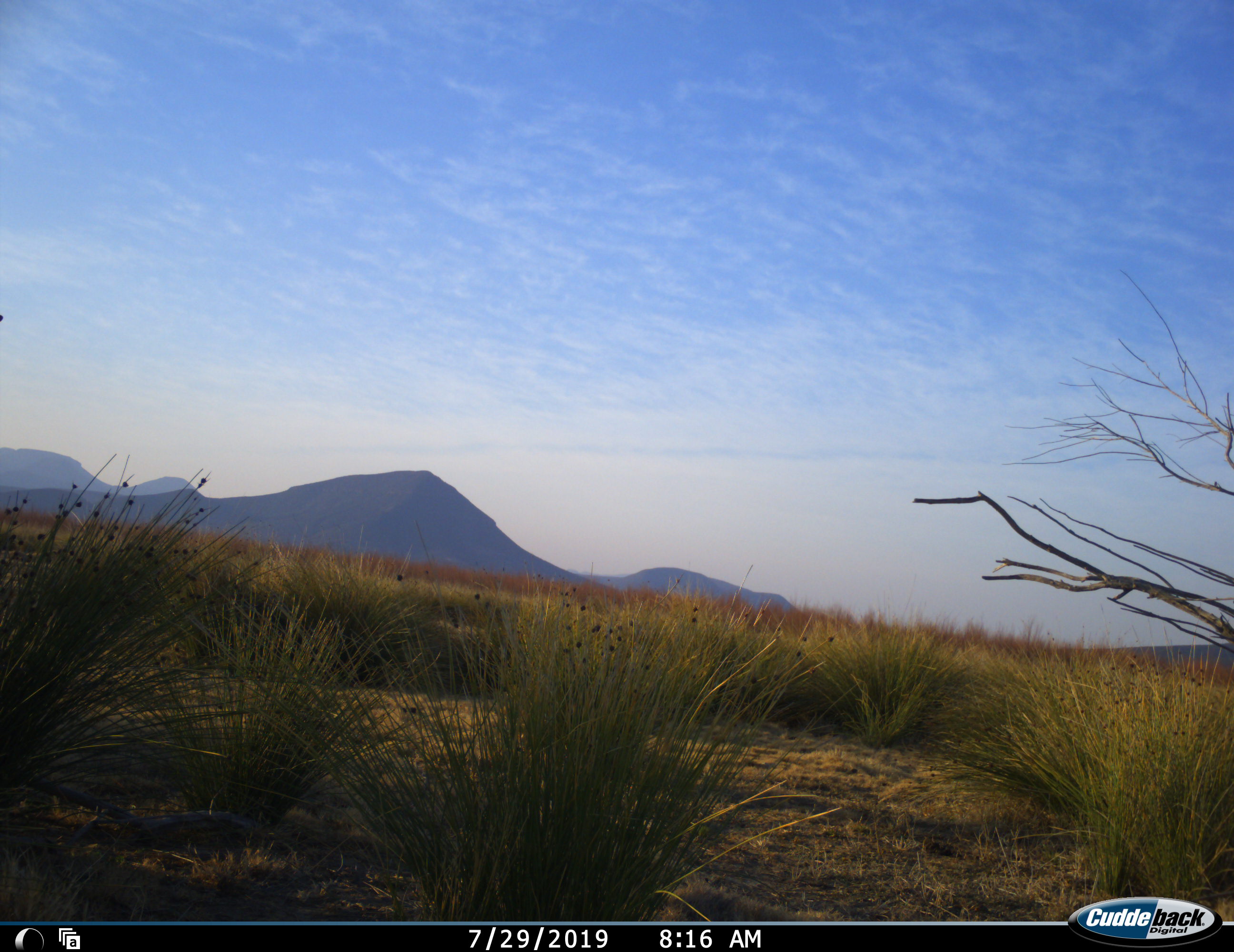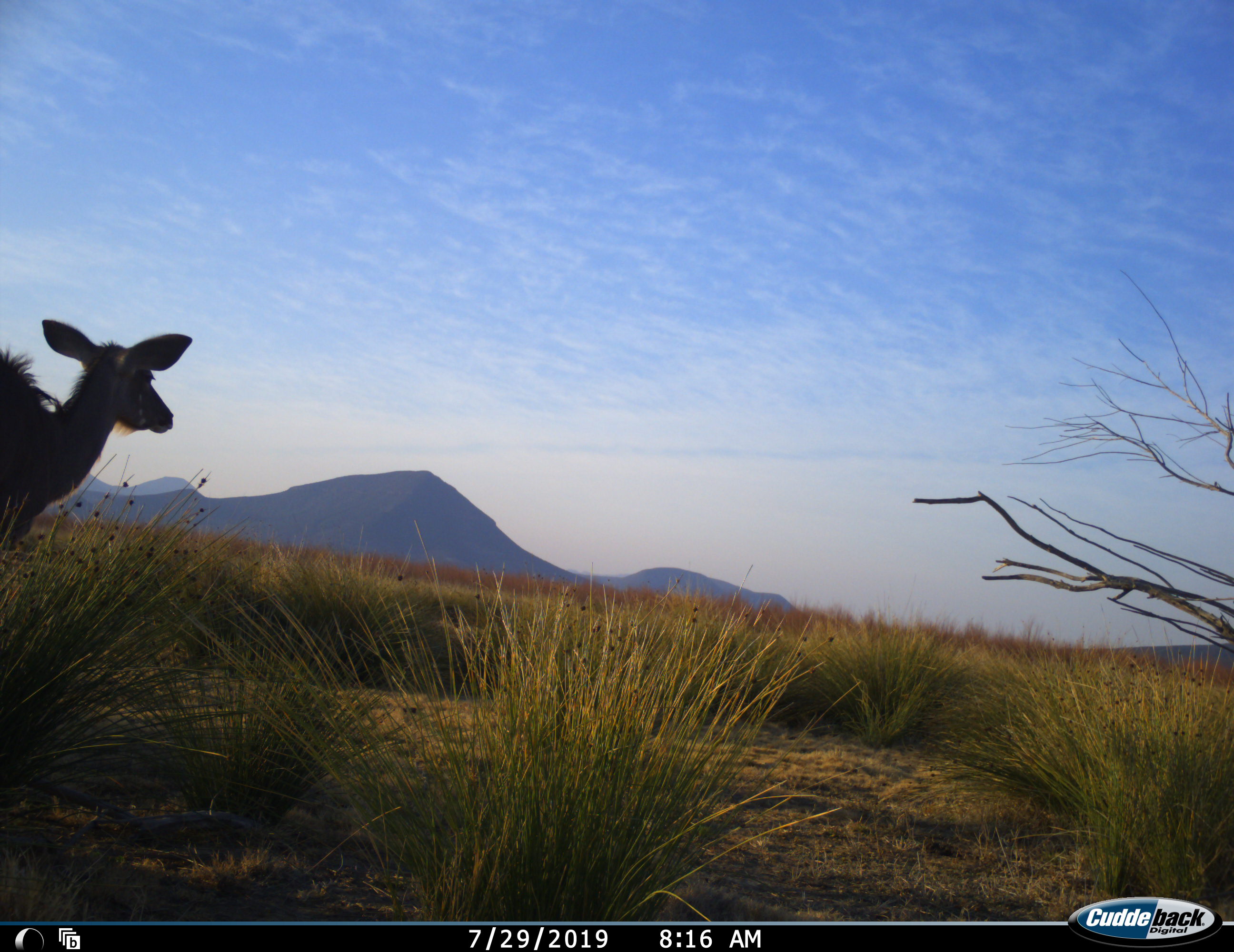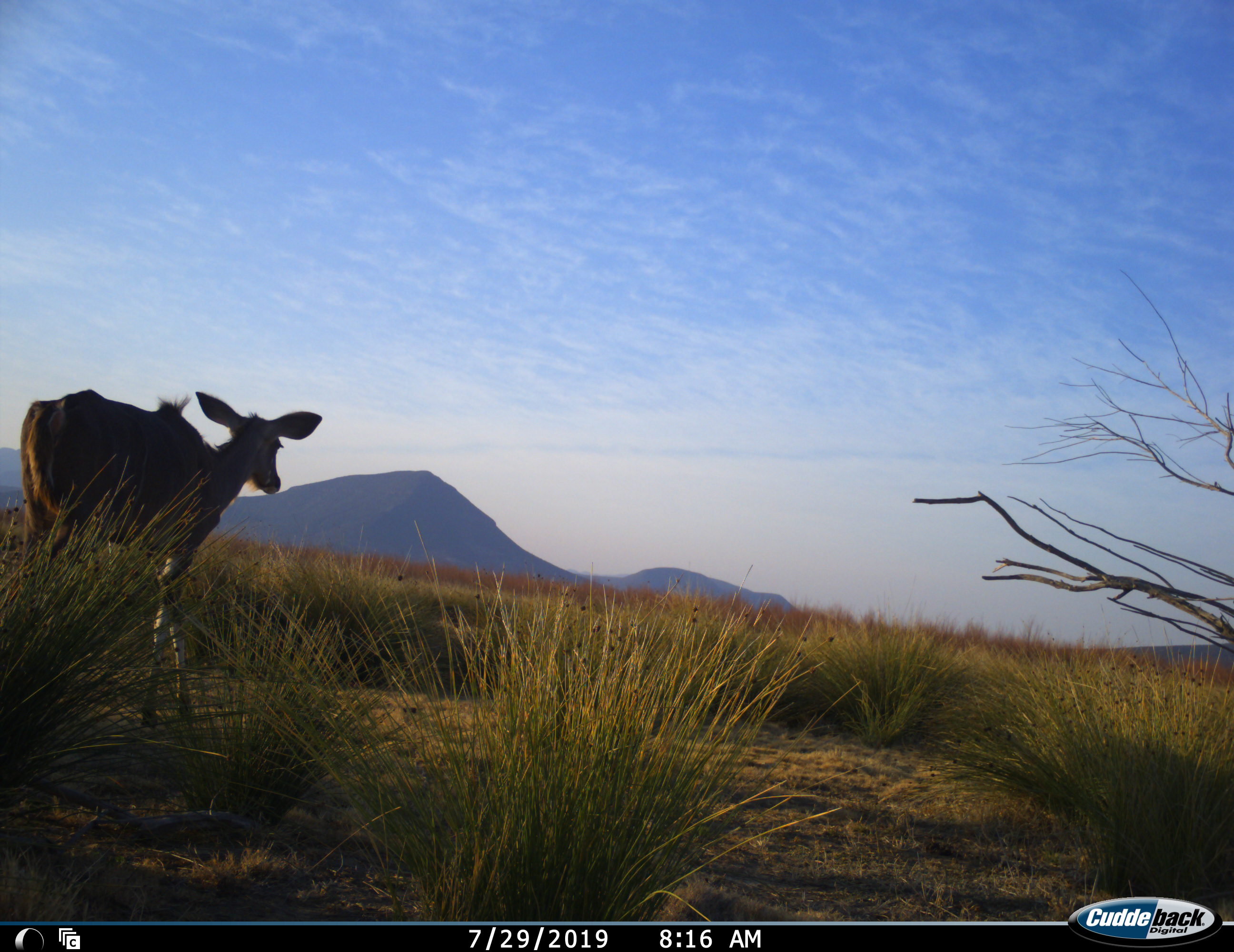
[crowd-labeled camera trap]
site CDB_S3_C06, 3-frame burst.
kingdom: Animalia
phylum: Chordata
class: Mammalia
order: Artiodactyla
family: Bovidae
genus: Tragelaphus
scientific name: Tragelaphus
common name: kudu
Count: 1.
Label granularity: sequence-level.